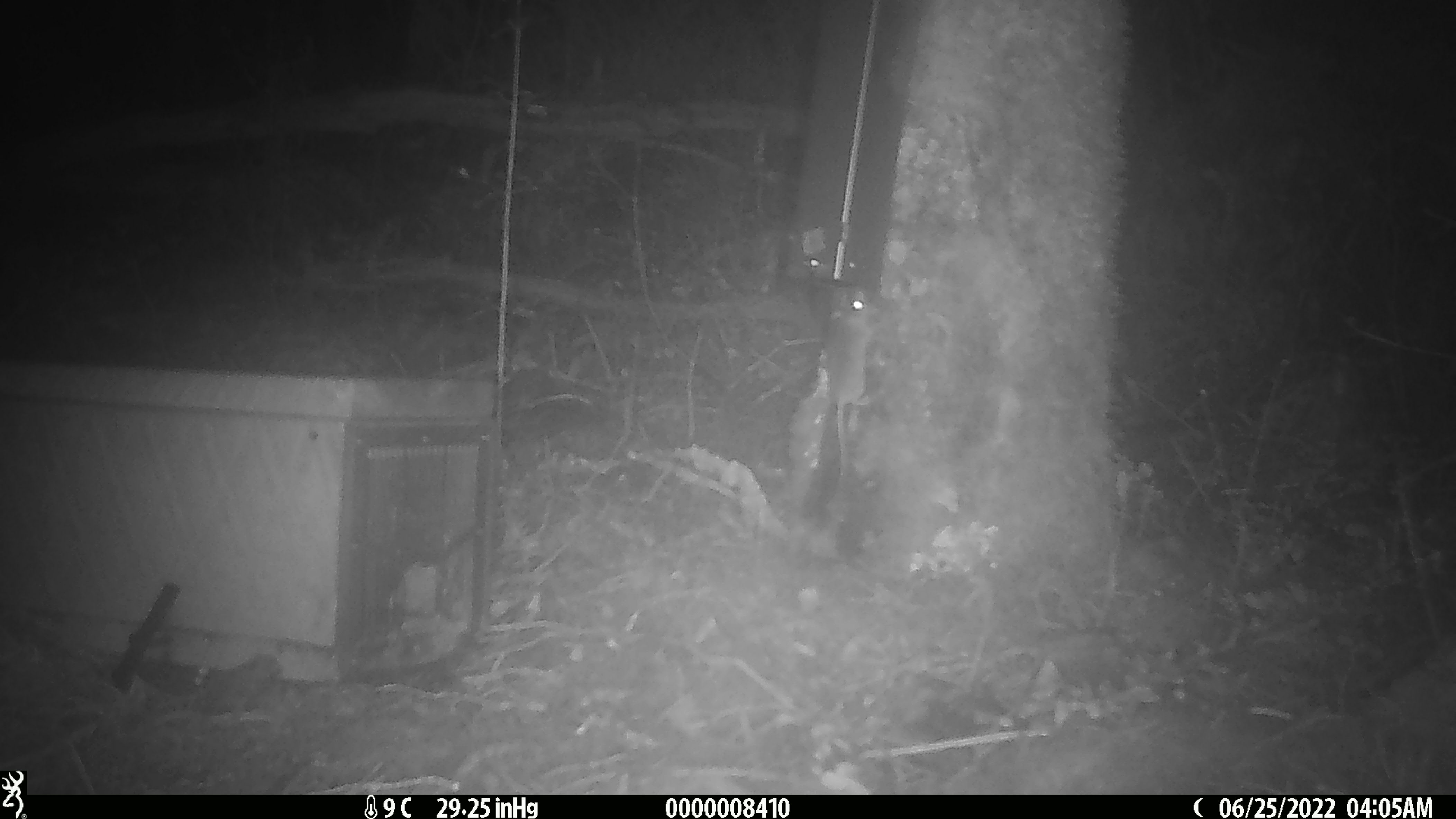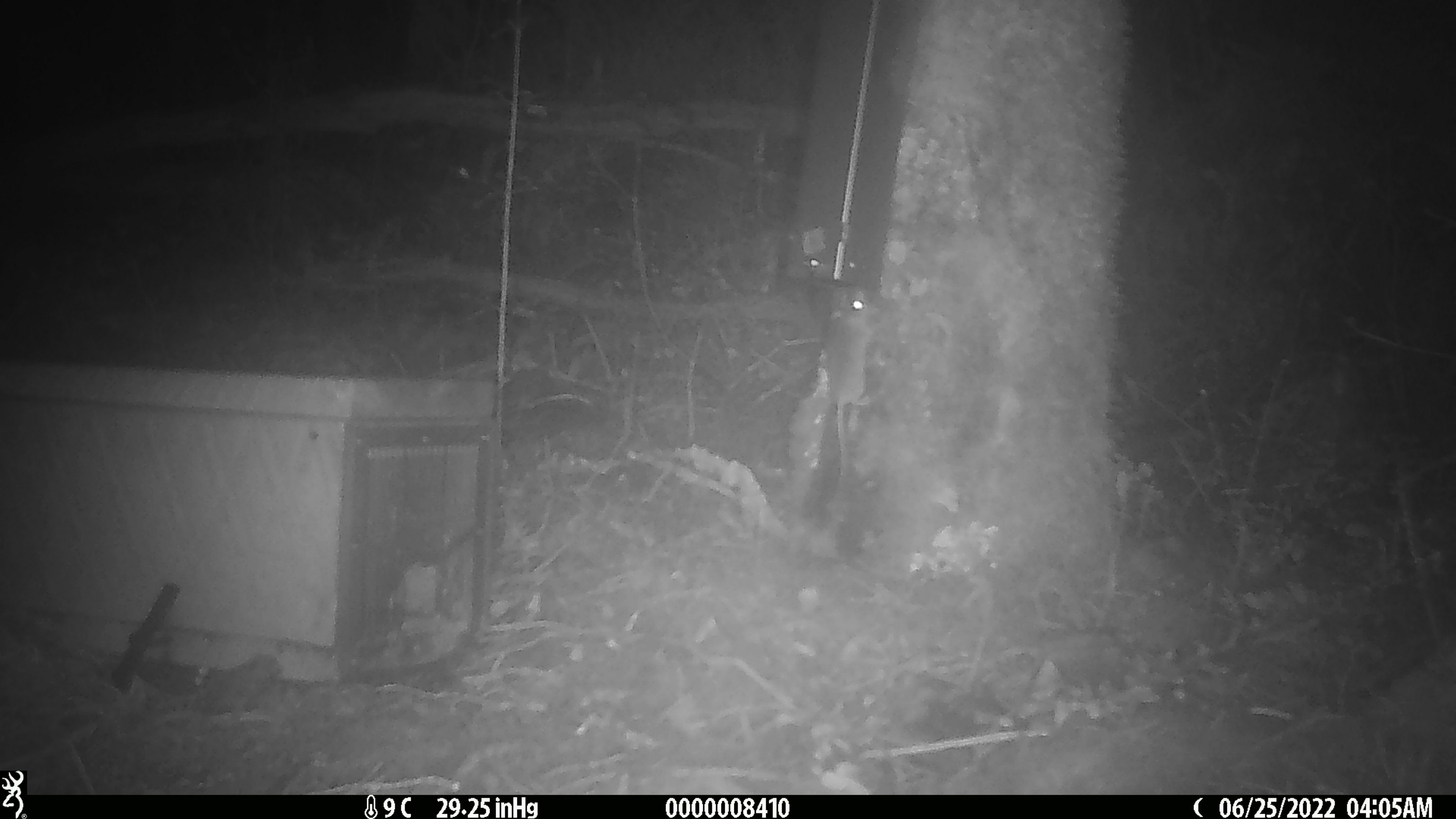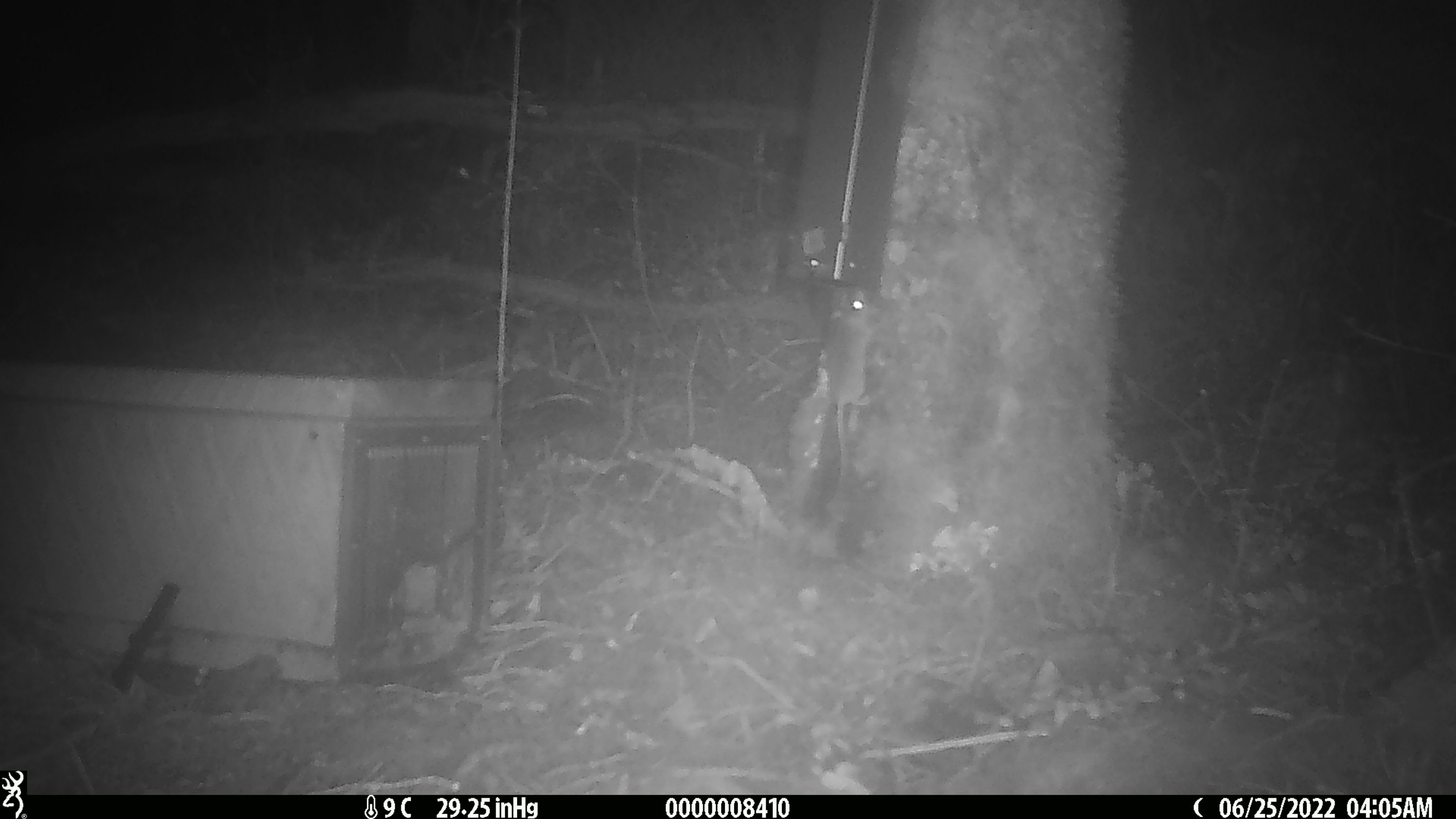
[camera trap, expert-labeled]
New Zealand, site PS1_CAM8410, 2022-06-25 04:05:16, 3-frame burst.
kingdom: Animalia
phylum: Chordata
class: Mammalia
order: Rodentia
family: Muridae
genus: Mus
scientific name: Mus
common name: mouse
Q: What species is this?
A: Mouse (Mus).